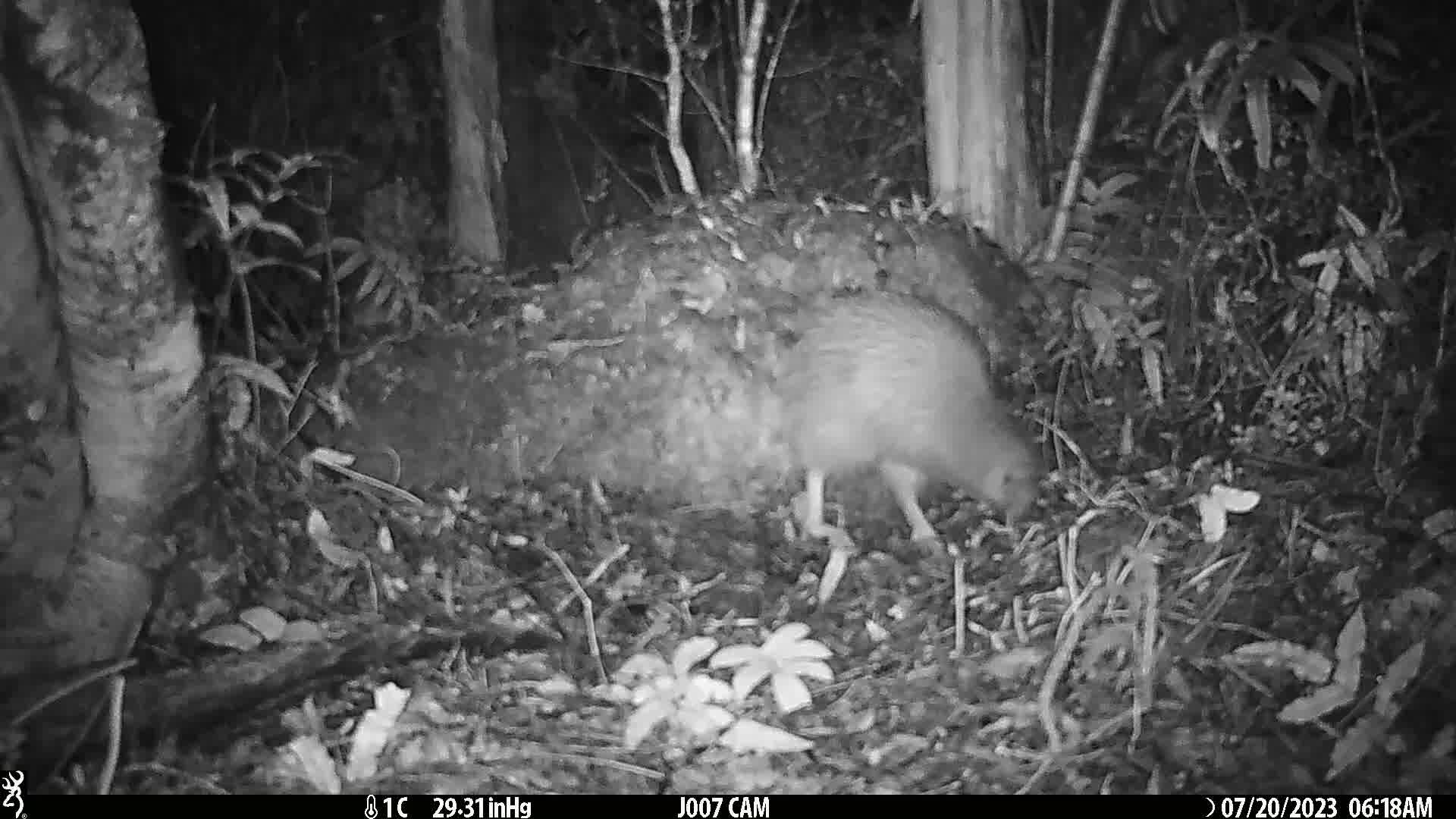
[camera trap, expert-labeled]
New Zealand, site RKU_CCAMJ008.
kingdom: Animalia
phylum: Chordata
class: Aves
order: Apterygiformes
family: Apterygidae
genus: Apteryx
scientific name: Apteryx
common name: kiwi